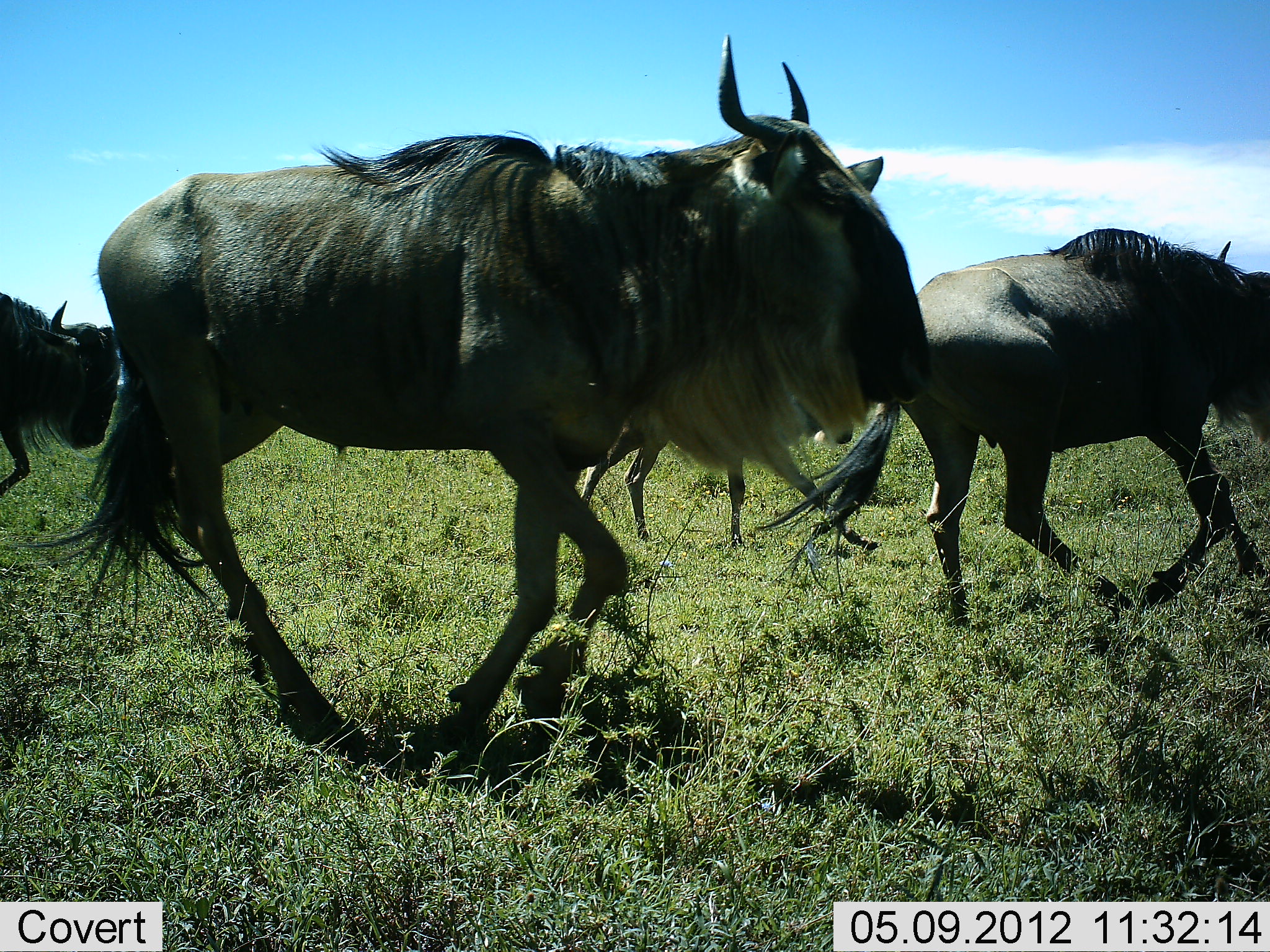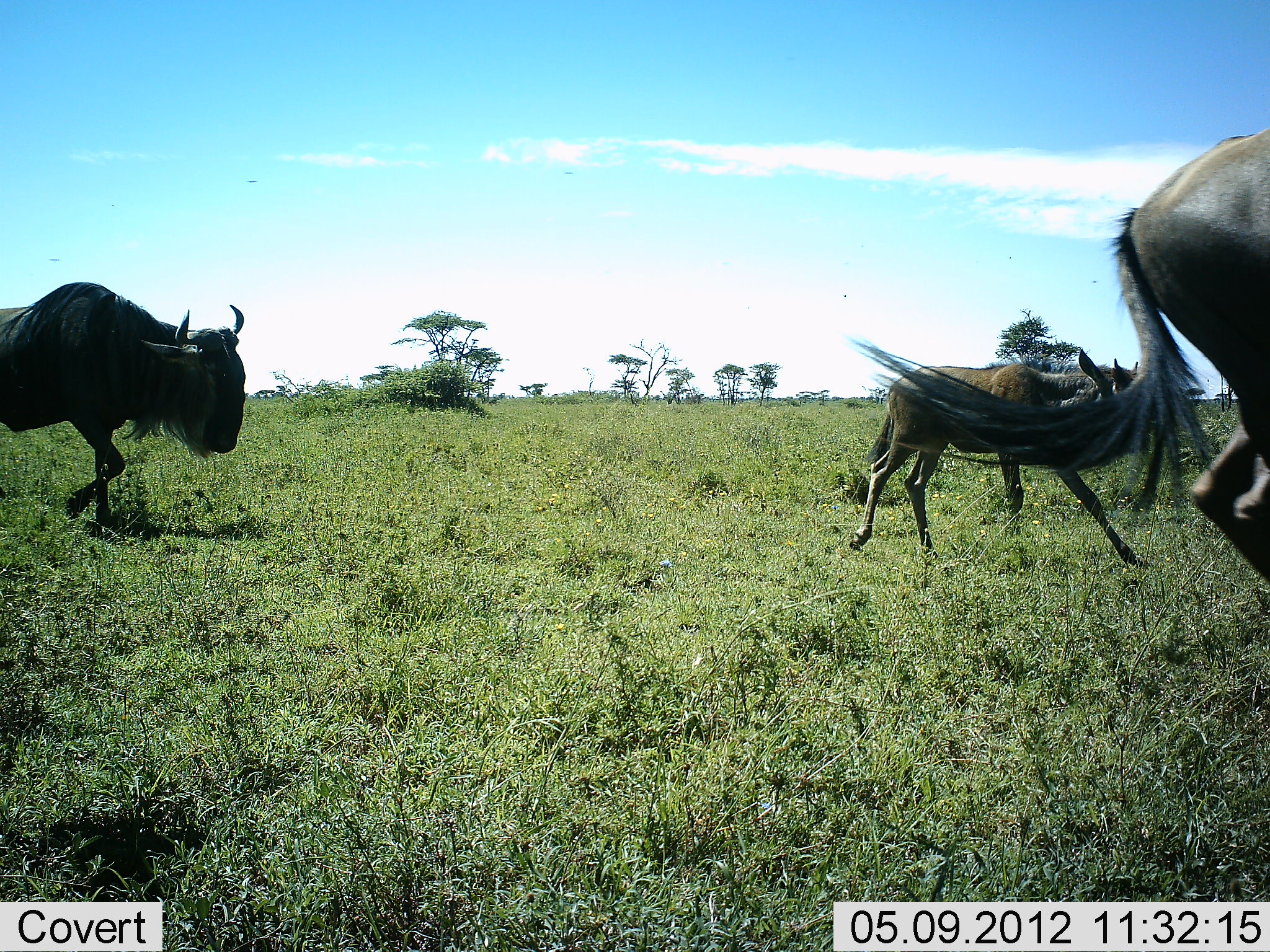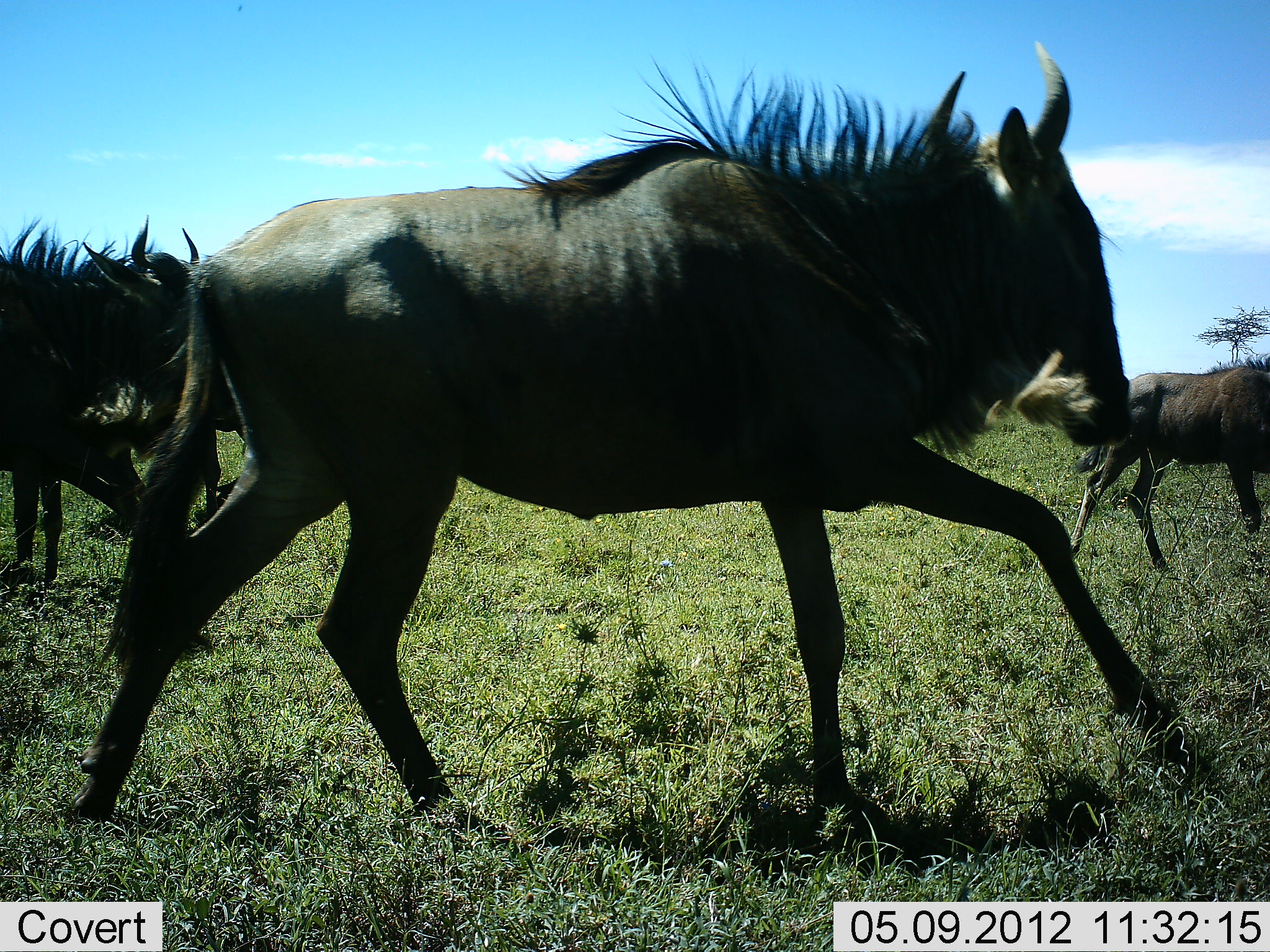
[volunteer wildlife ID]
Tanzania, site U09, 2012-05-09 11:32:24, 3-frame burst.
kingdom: Animalia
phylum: Chordata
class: Mammalia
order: Artiodactyla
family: Bovidae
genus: Connochaetes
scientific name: Connochaetes taurinus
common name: blue wildebeest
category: wildebeest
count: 6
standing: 0%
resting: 9%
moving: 100%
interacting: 0%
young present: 73%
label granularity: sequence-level